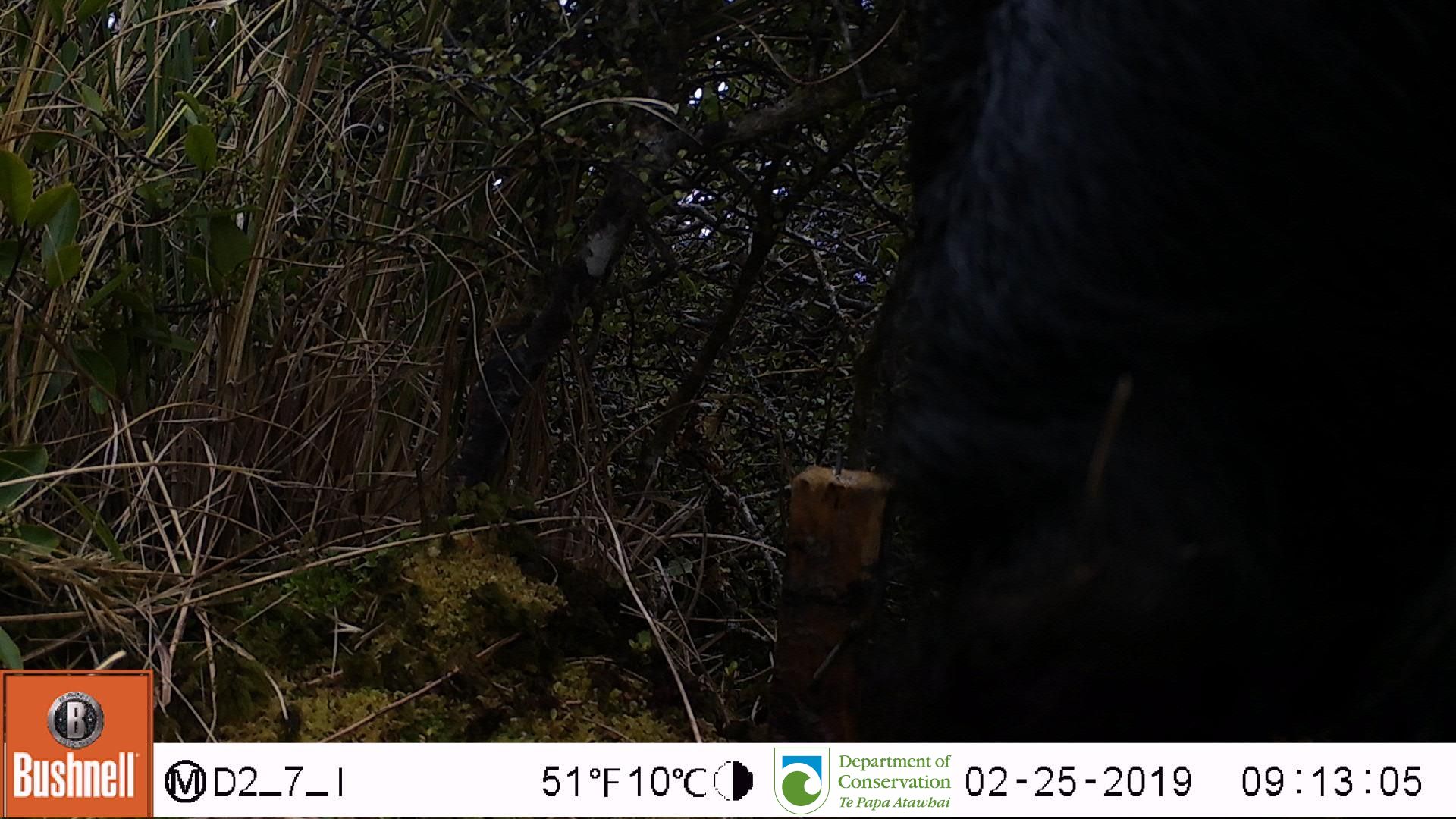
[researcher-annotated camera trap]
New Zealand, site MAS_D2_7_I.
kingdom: Animalia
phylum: Chordata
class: Mammalia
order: Artiodactyla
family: Suidae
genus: Sus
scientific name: Sus scrofa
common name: pig